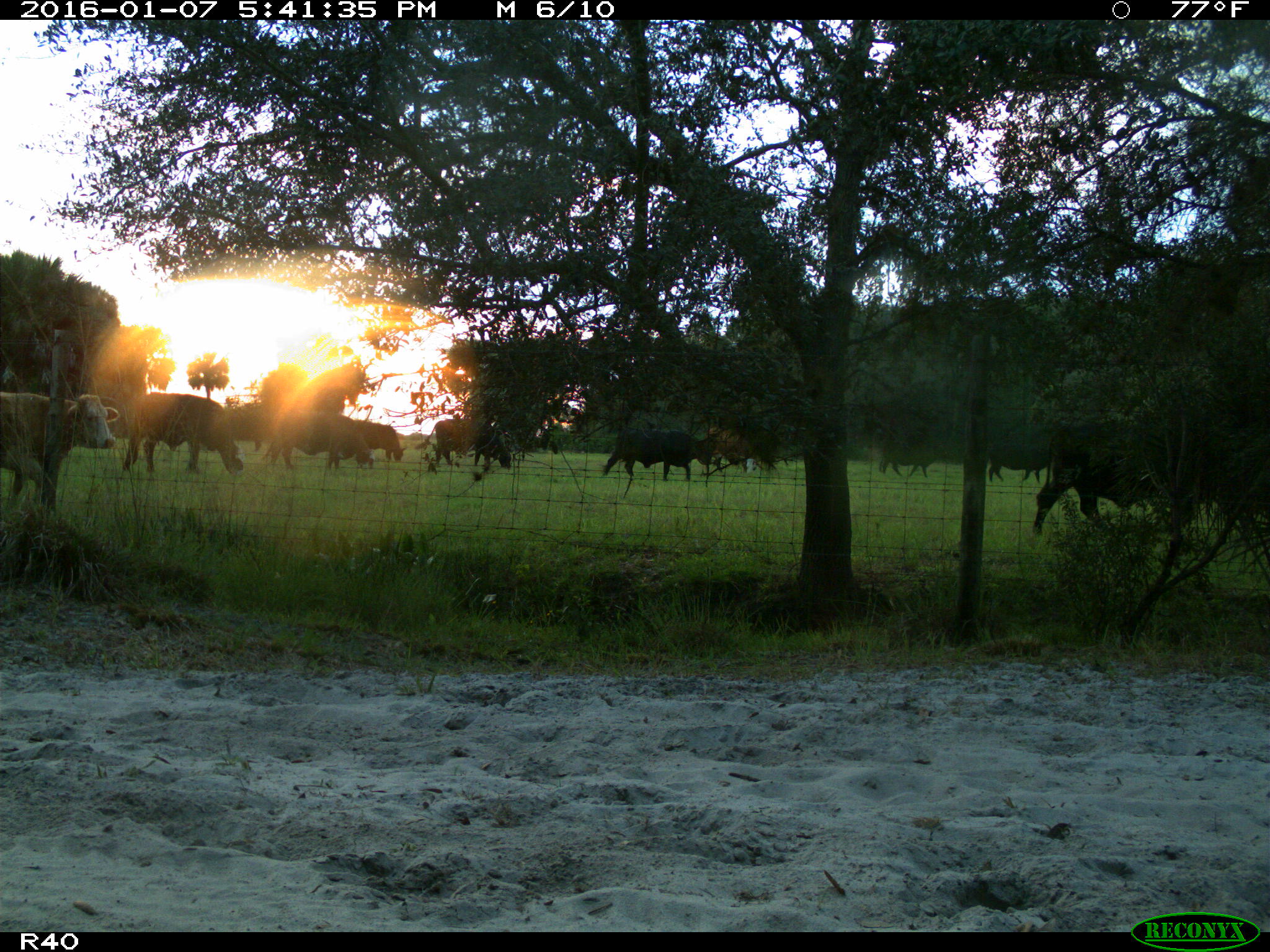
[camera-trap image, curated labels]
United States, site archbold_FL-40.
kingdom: Animalia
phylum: Chordata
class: Mammalia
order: Artiodactyla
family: Bovidae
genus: Bos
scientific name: Bos taurus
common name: domestic cow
Bos taurus (domestic cow).